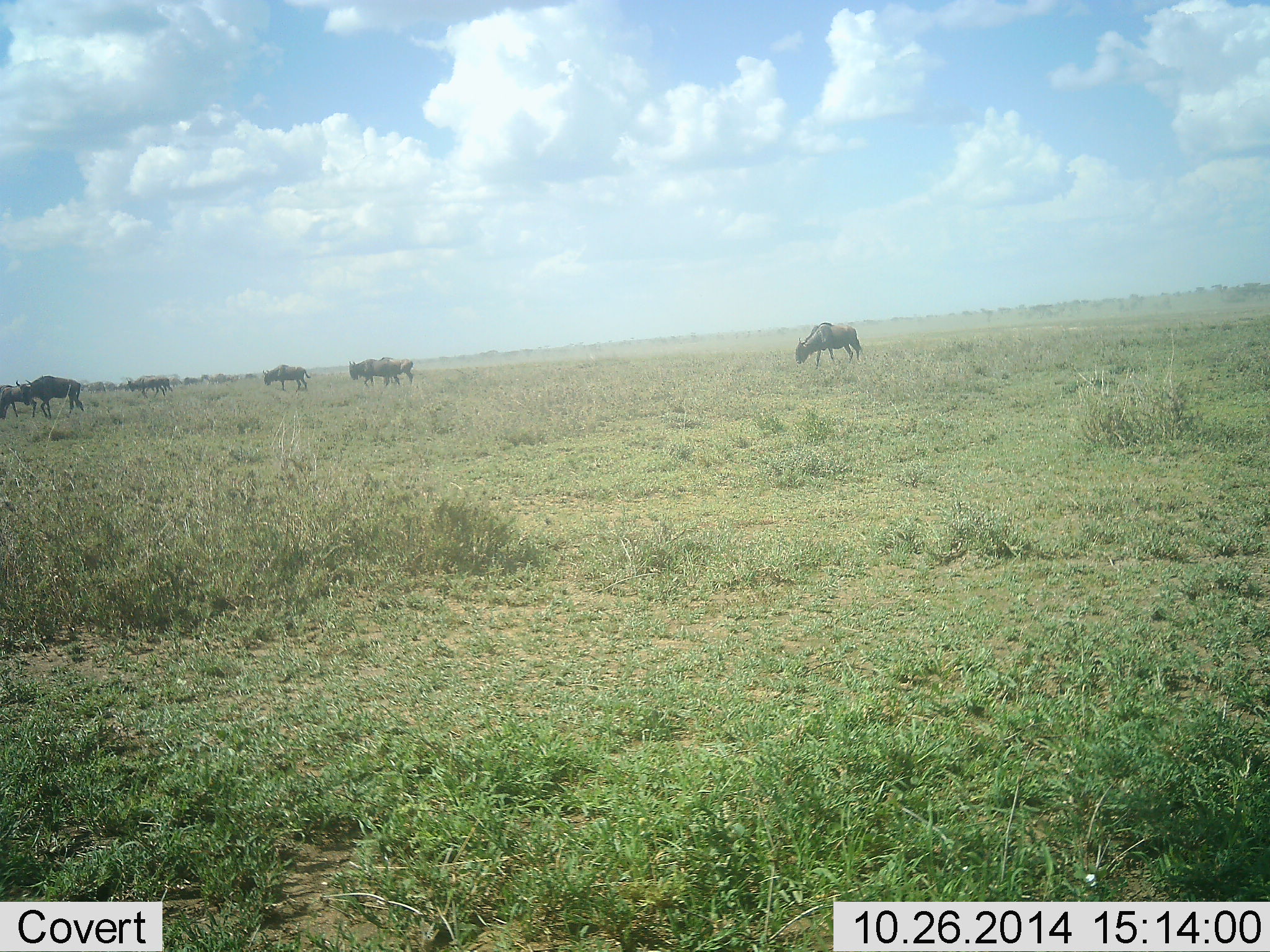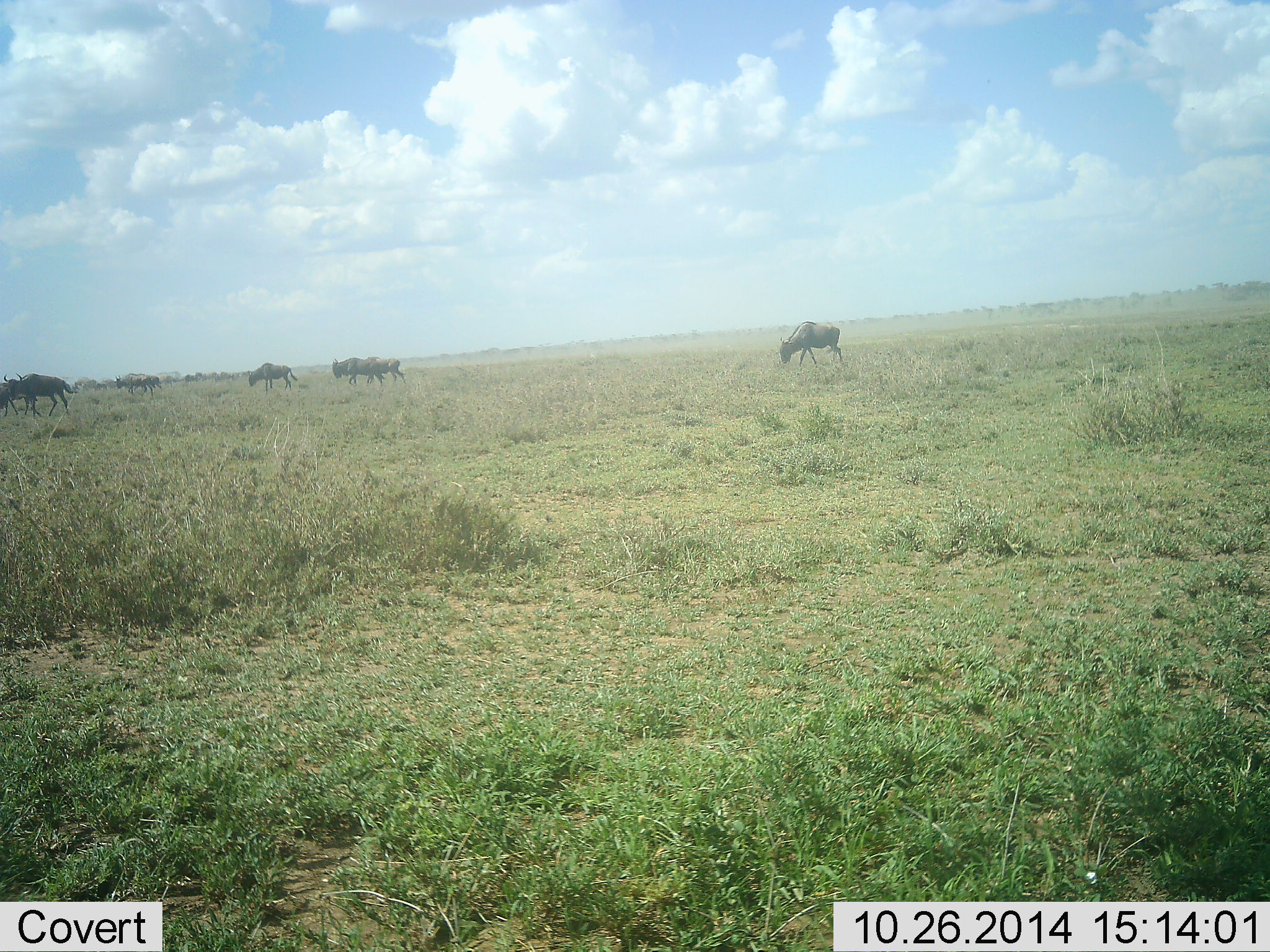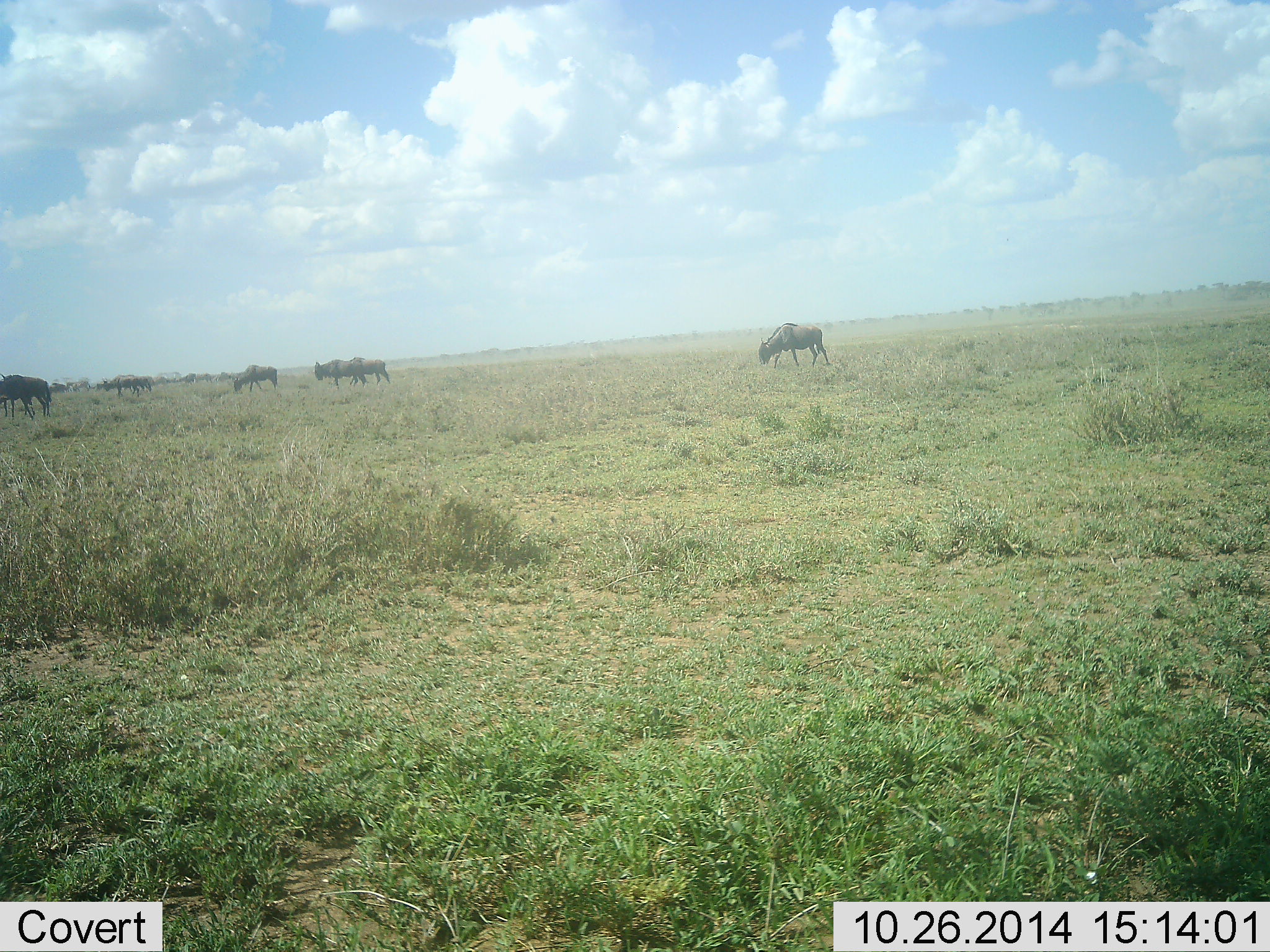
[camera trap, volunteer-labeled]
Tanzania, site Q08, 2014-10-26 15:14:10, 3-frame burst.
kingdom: Animalia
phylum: Chordata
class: Mammalia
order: Artiodactyla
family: Bovidae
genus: Connochaetes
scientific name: Connochaetes taurinus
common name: blue wildebeest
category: wildebeest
Wildebeest (blue wildebeest) (Connochaetes taurinus), count 10. Behavior (volunteer vote fractions): standing 0%, resting 0%, moving 90%, interacting 0%. Young present (vote fraction): 10%. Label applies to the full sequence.